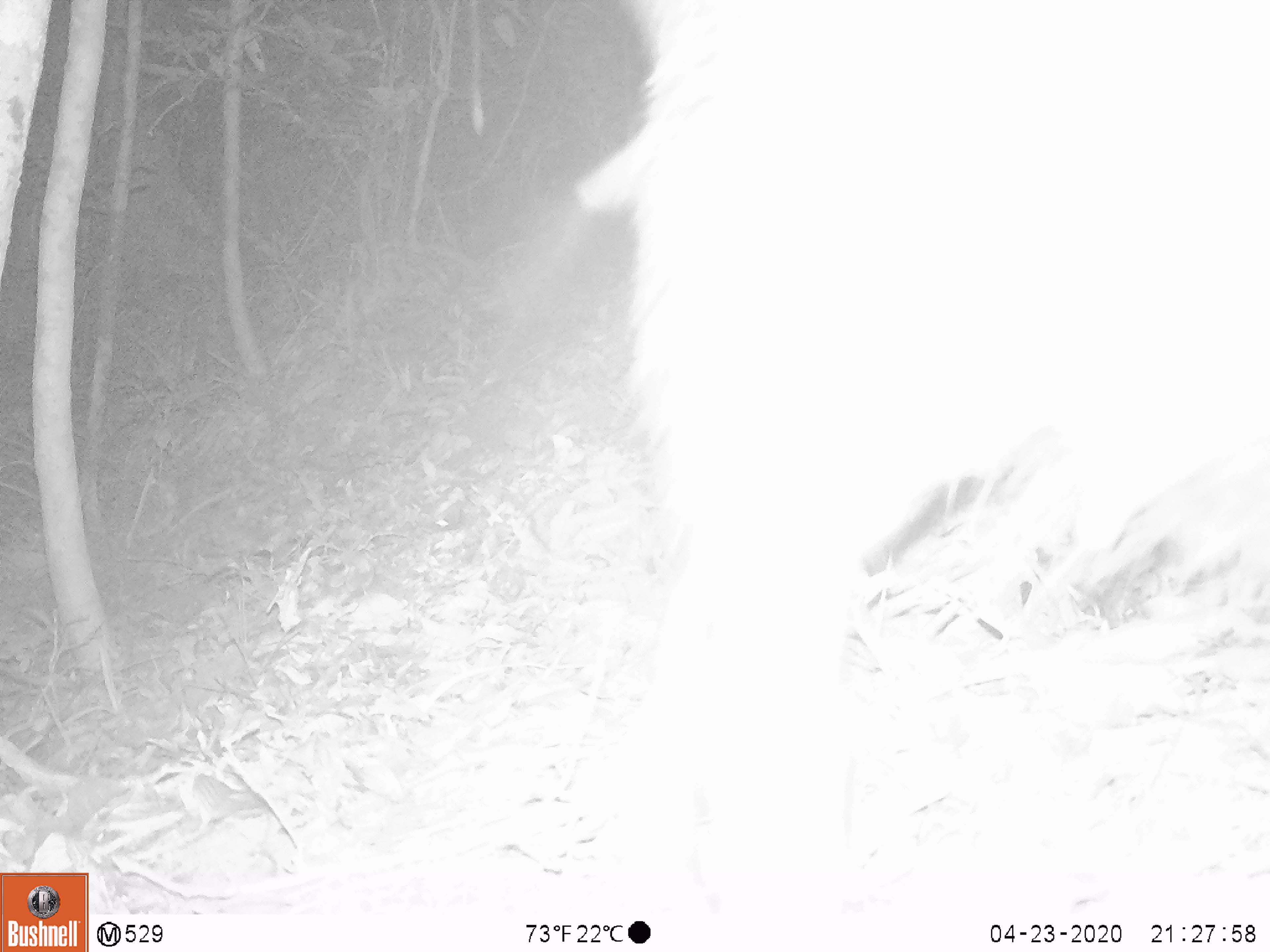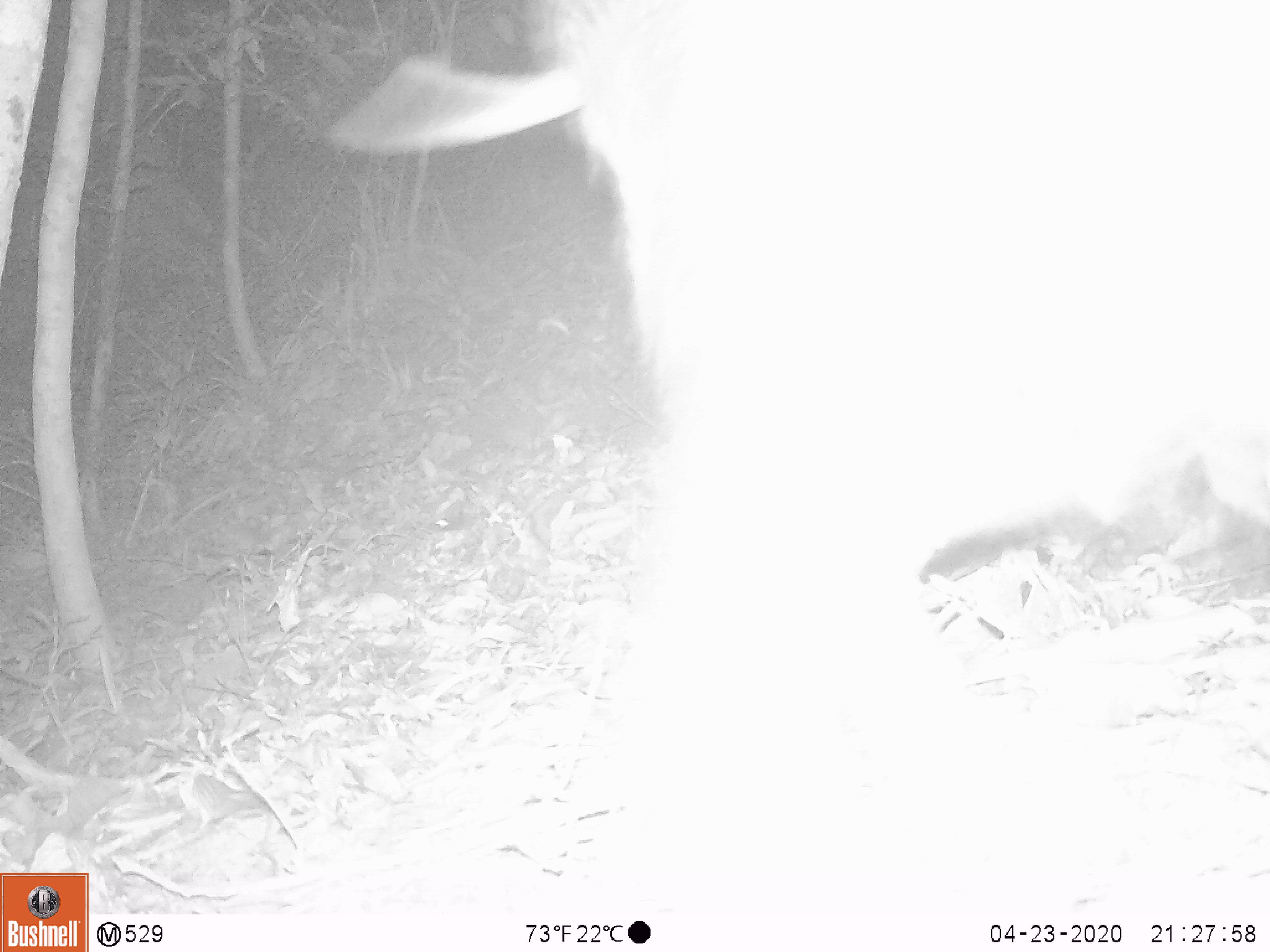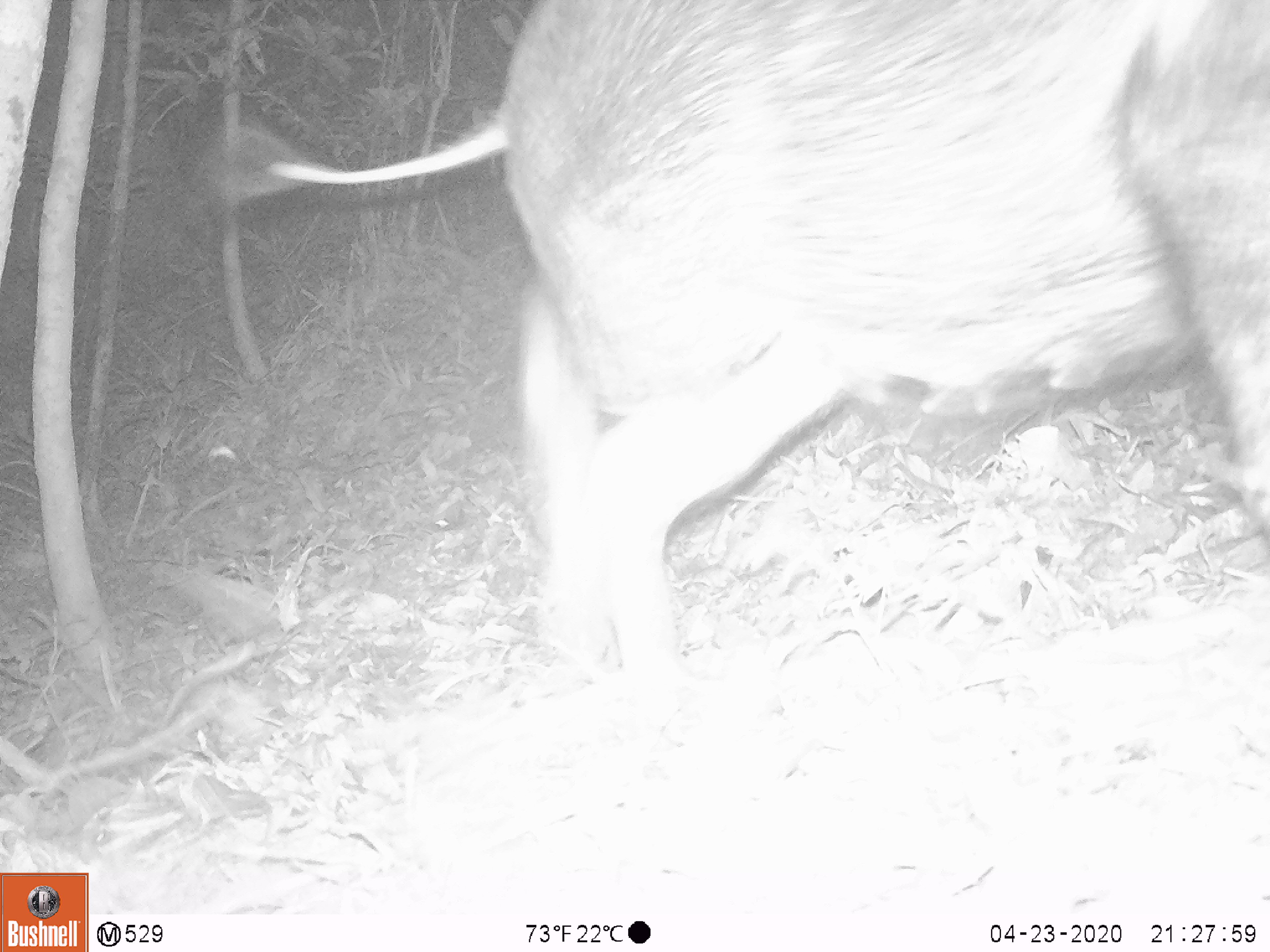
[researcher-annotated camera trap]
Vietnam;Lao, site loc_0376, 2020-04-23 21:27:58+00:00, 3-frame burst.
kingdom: Animalia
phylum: Chordata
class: Mammalia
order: Artiodactyla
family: Suidae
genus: Sus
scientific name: Sus scrofa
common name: eurasian wild pig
Eurasian wild pig (Sus scrofa). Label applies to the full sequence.